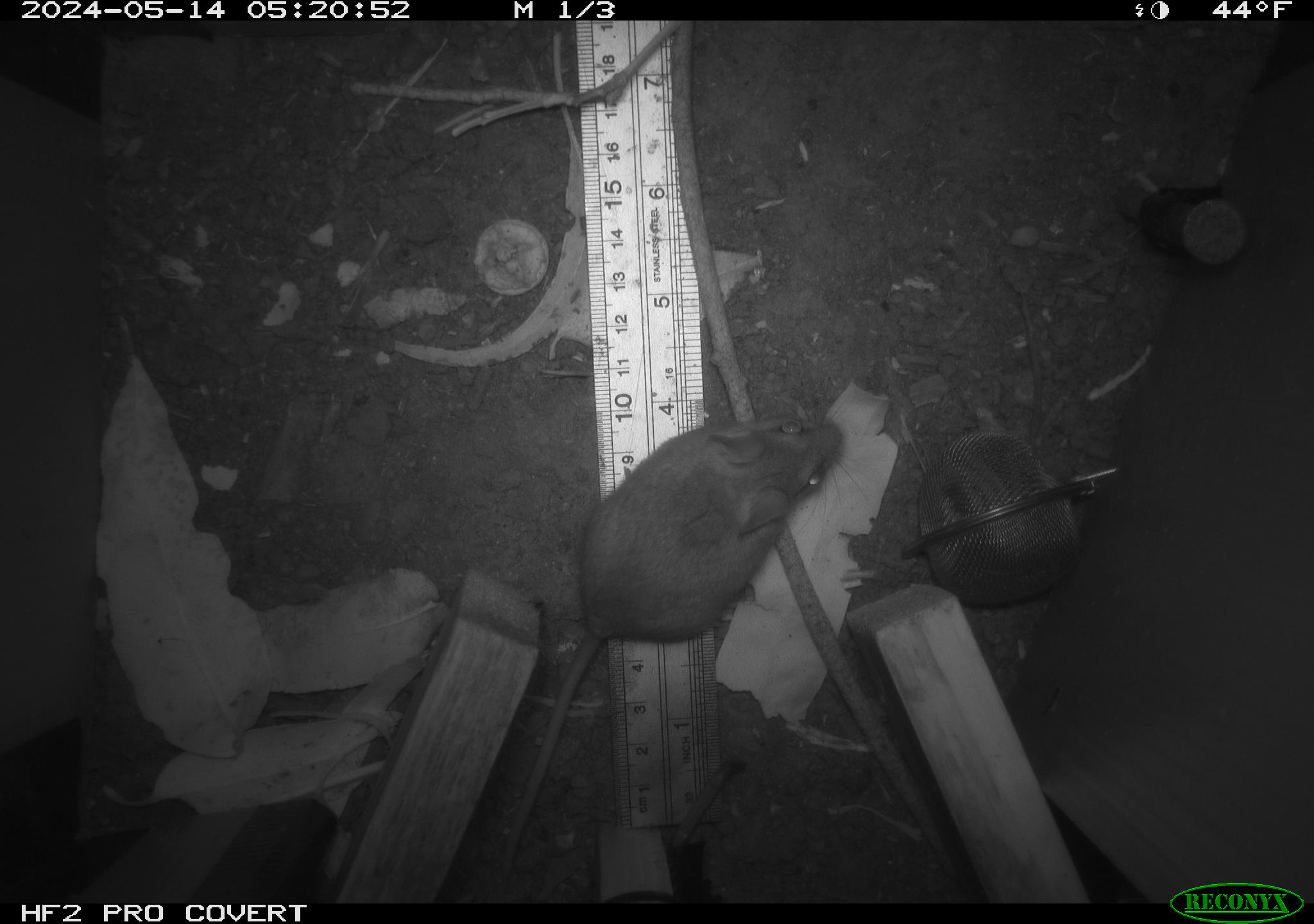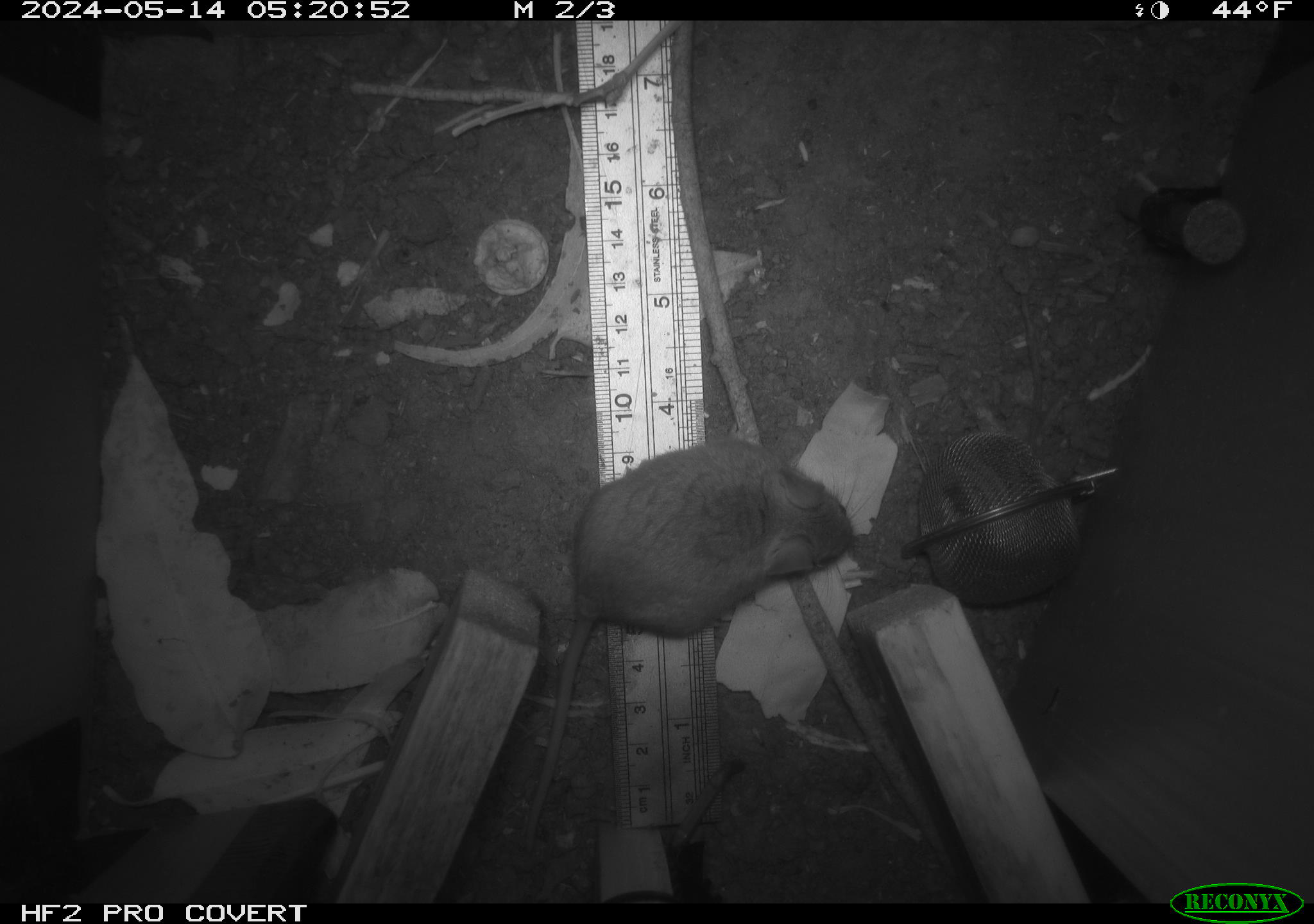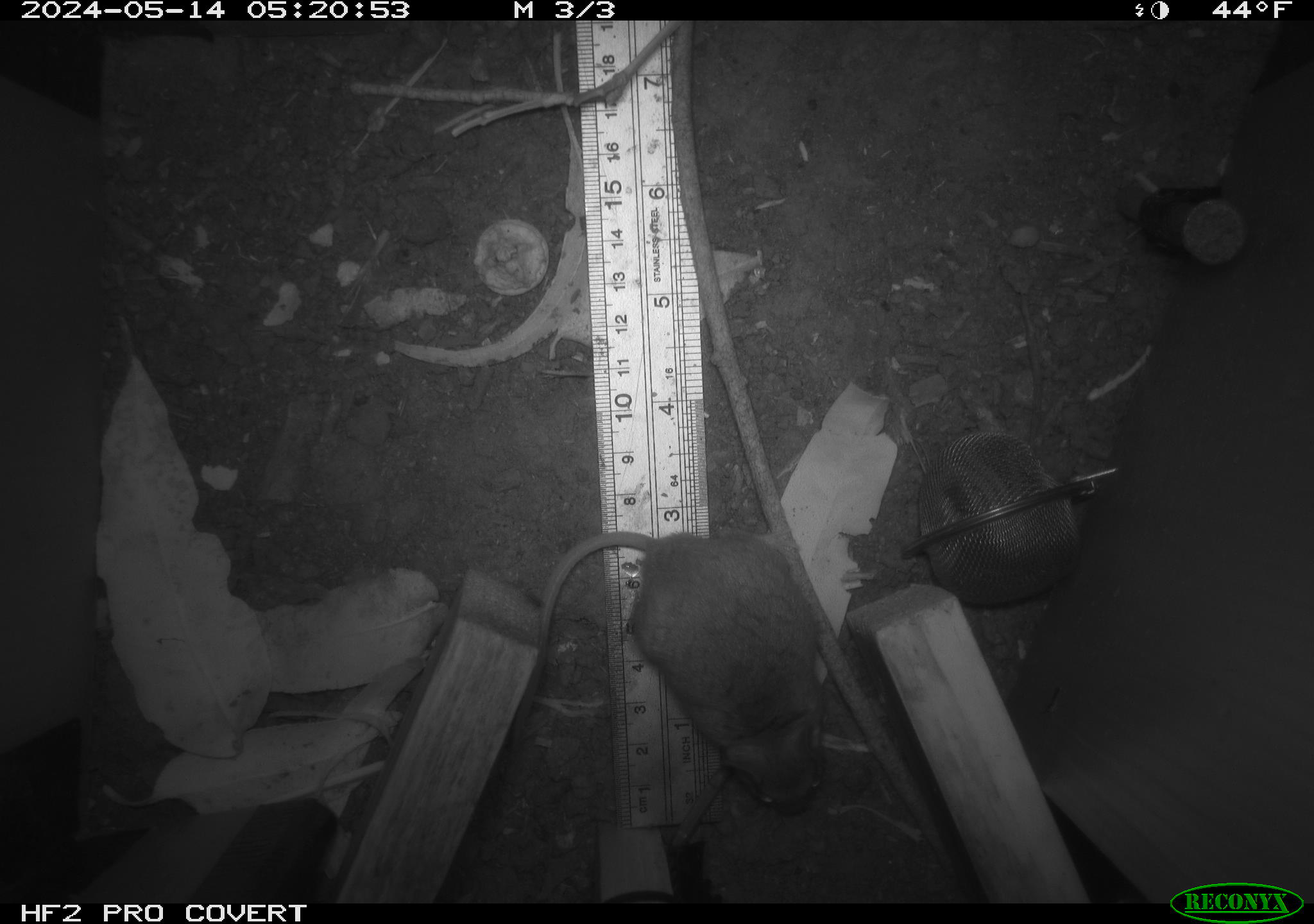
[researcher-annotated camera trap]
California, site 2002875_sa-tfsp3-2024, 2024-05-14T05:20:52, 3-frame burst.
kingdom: Animalia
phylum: Chordata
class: Mammalia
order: Rodentia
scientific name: Rodentia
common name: rodent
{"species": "rodent (Rodentia)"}